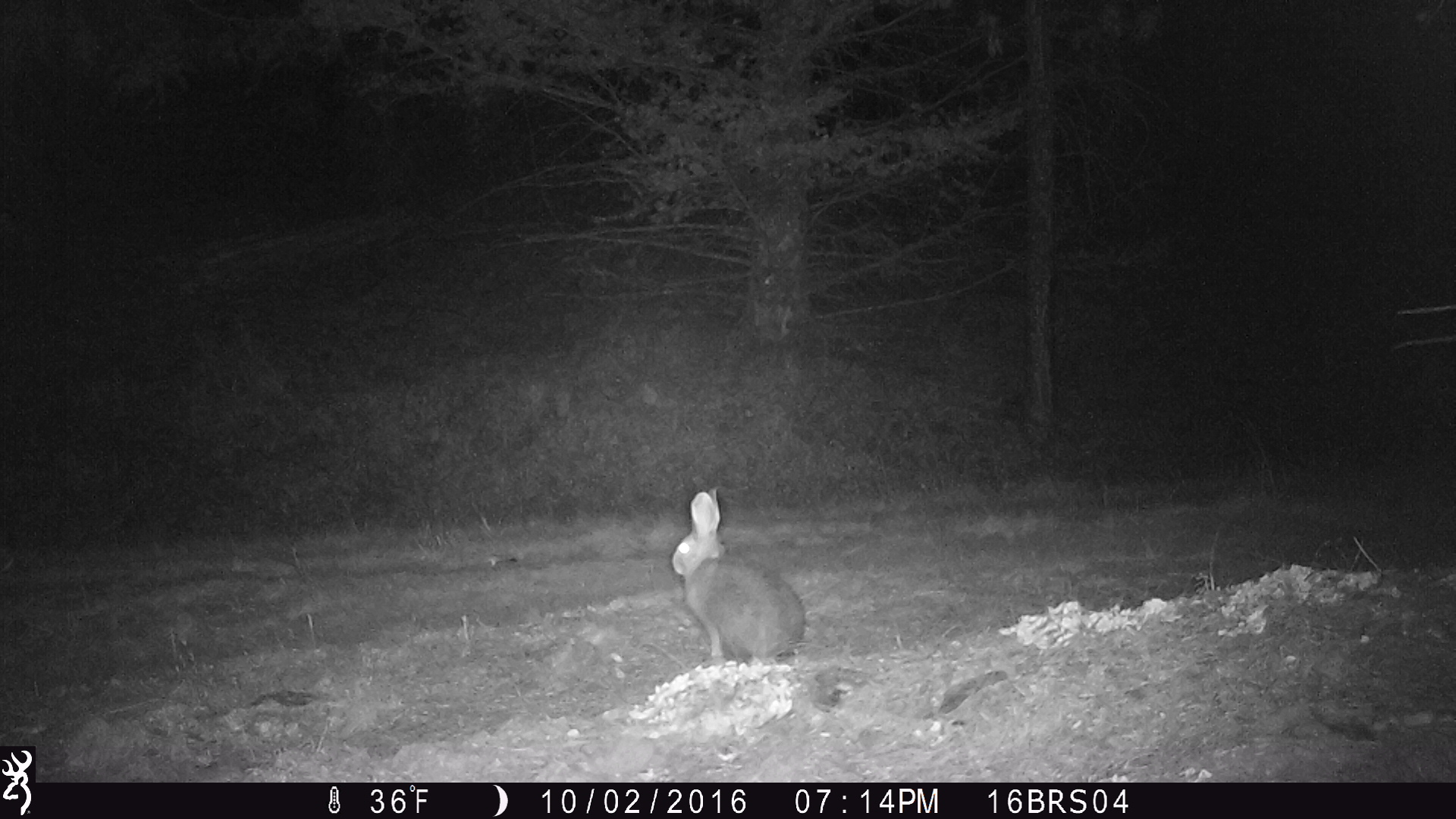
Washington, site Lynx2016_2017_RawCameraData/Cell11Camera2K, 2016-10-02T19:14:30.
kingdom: Animalia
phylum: Chordata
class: Mammalia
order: Lagomorpha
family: Leporidae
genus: Lepus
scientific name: Lepus americanus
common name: snowshoe hare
Lepus americanus (snowshoe hare). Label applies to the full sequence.